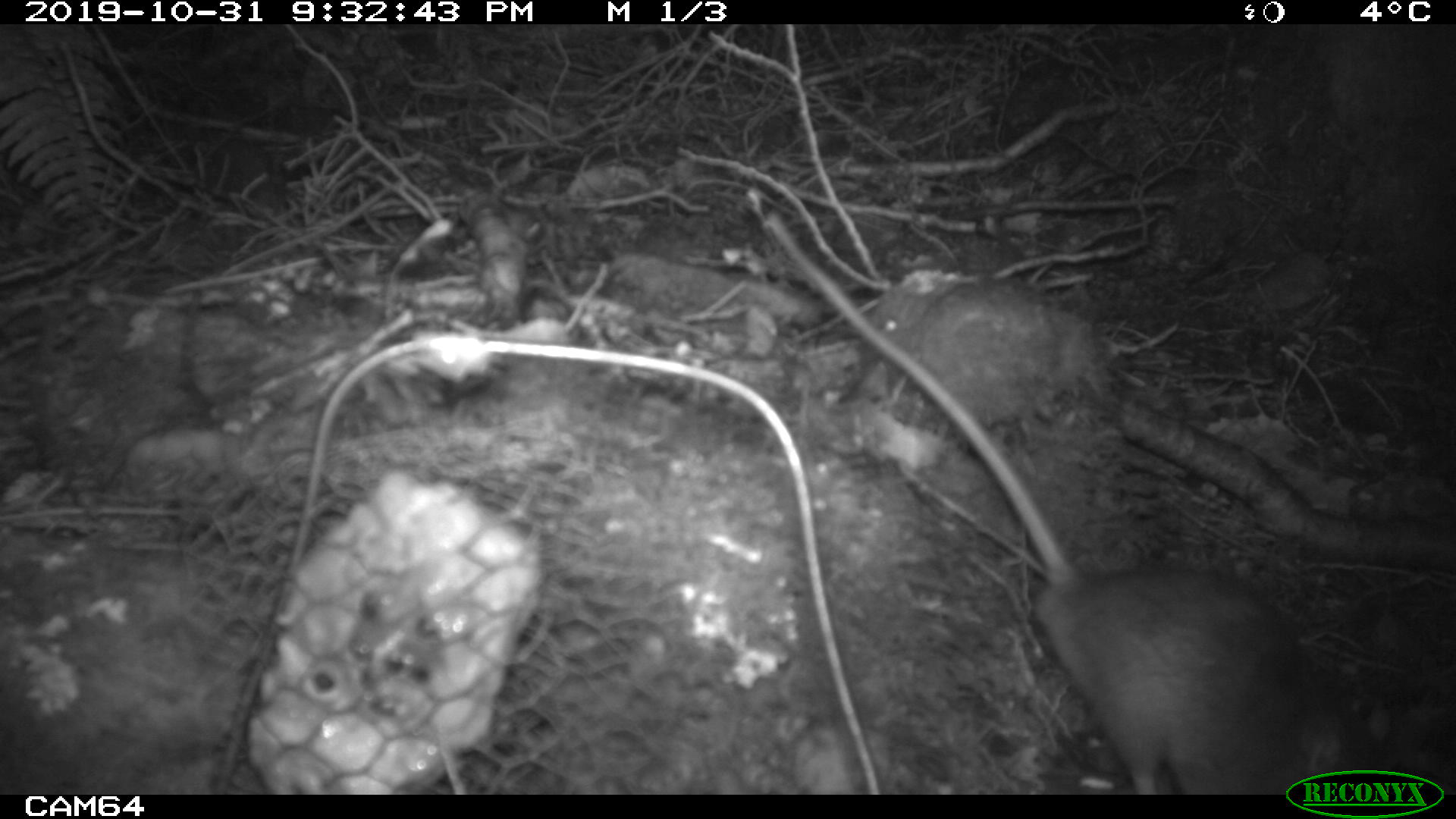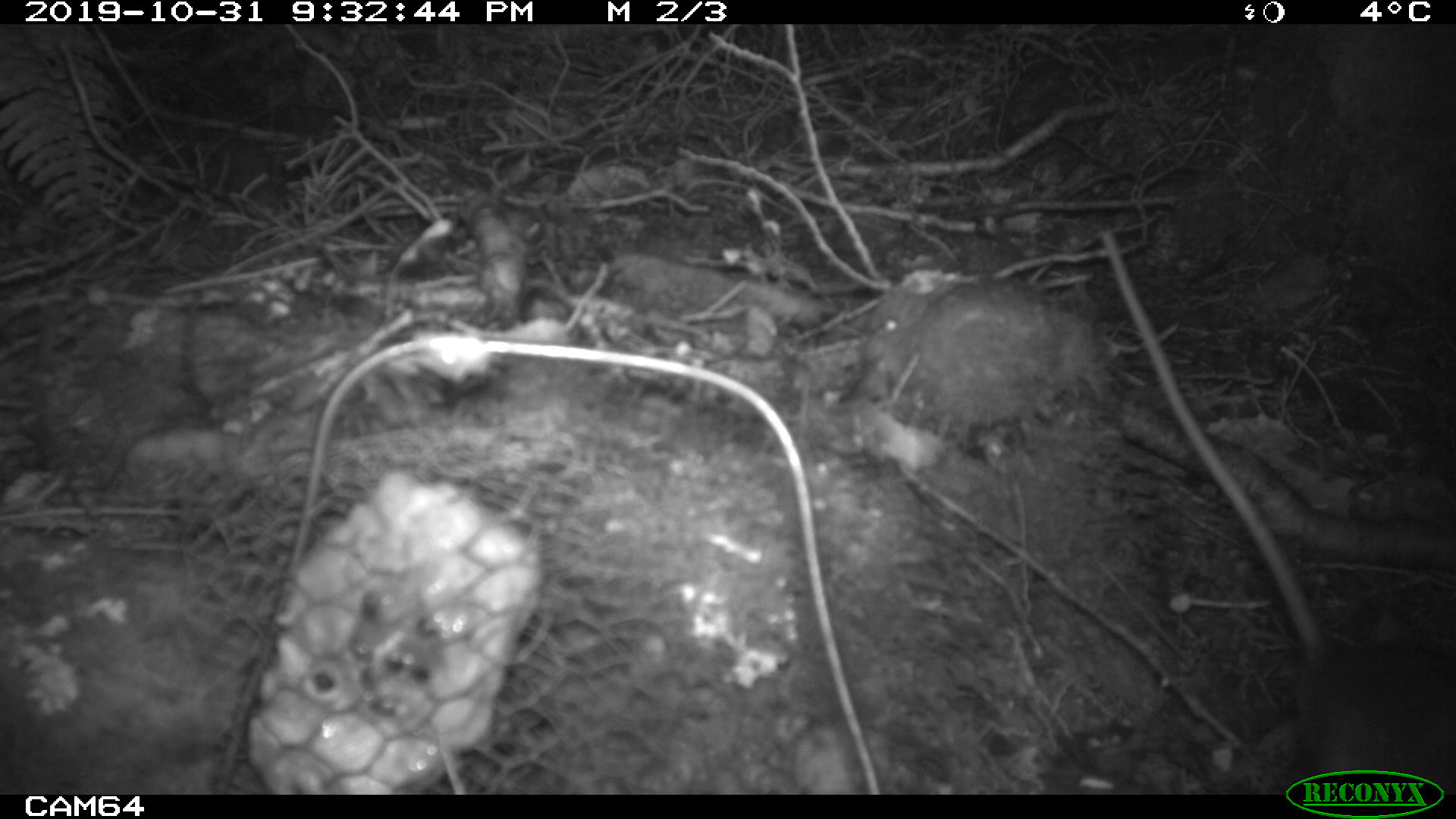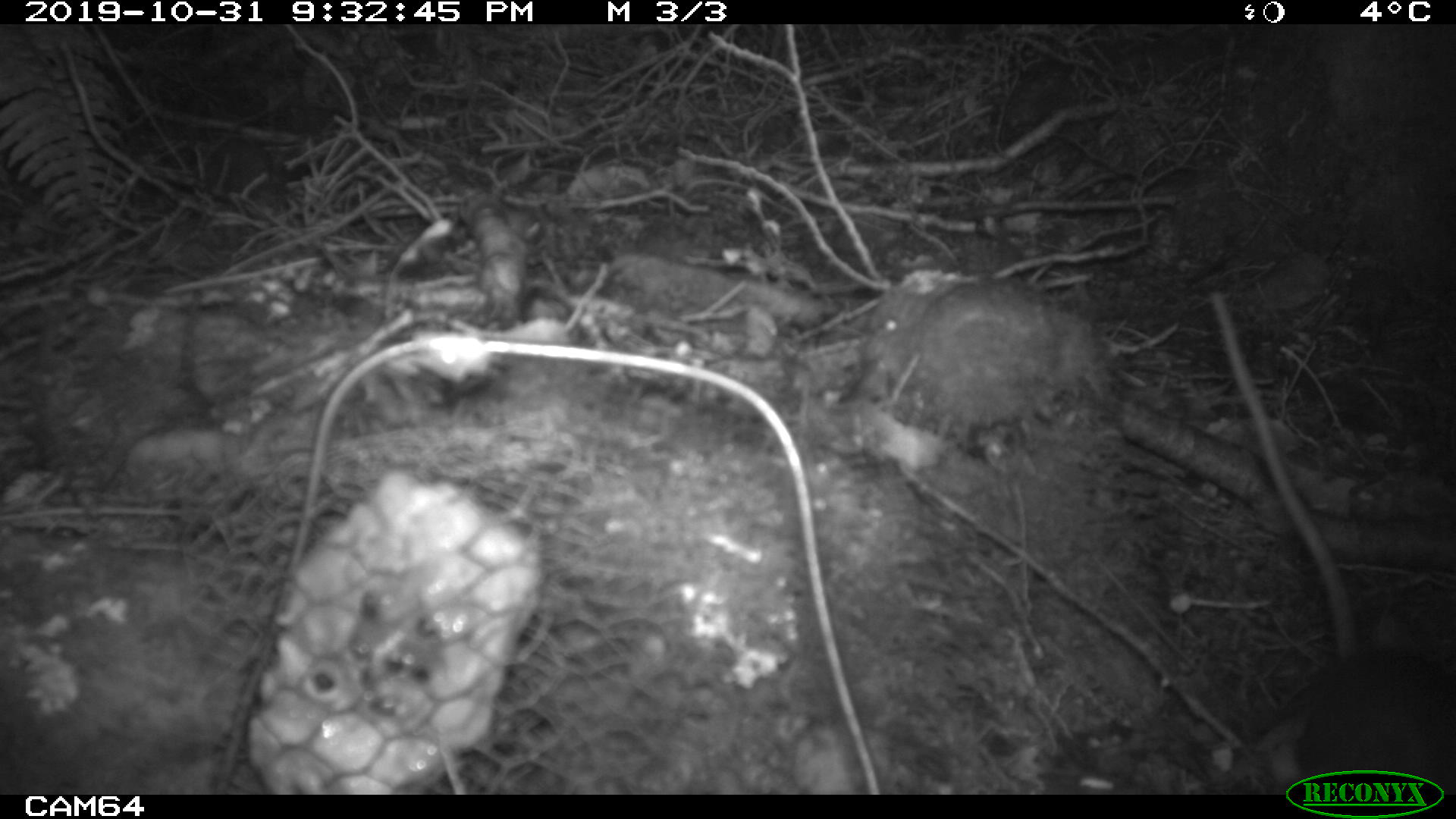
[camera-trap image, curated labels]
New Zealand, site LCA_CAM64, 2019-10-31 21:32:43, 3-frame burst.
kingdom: Animalia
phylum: Chordata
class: Mammalia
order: Rodentia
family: Muridae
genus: Rattus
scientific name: Rattus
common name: rat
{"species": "rat (Rattus)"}